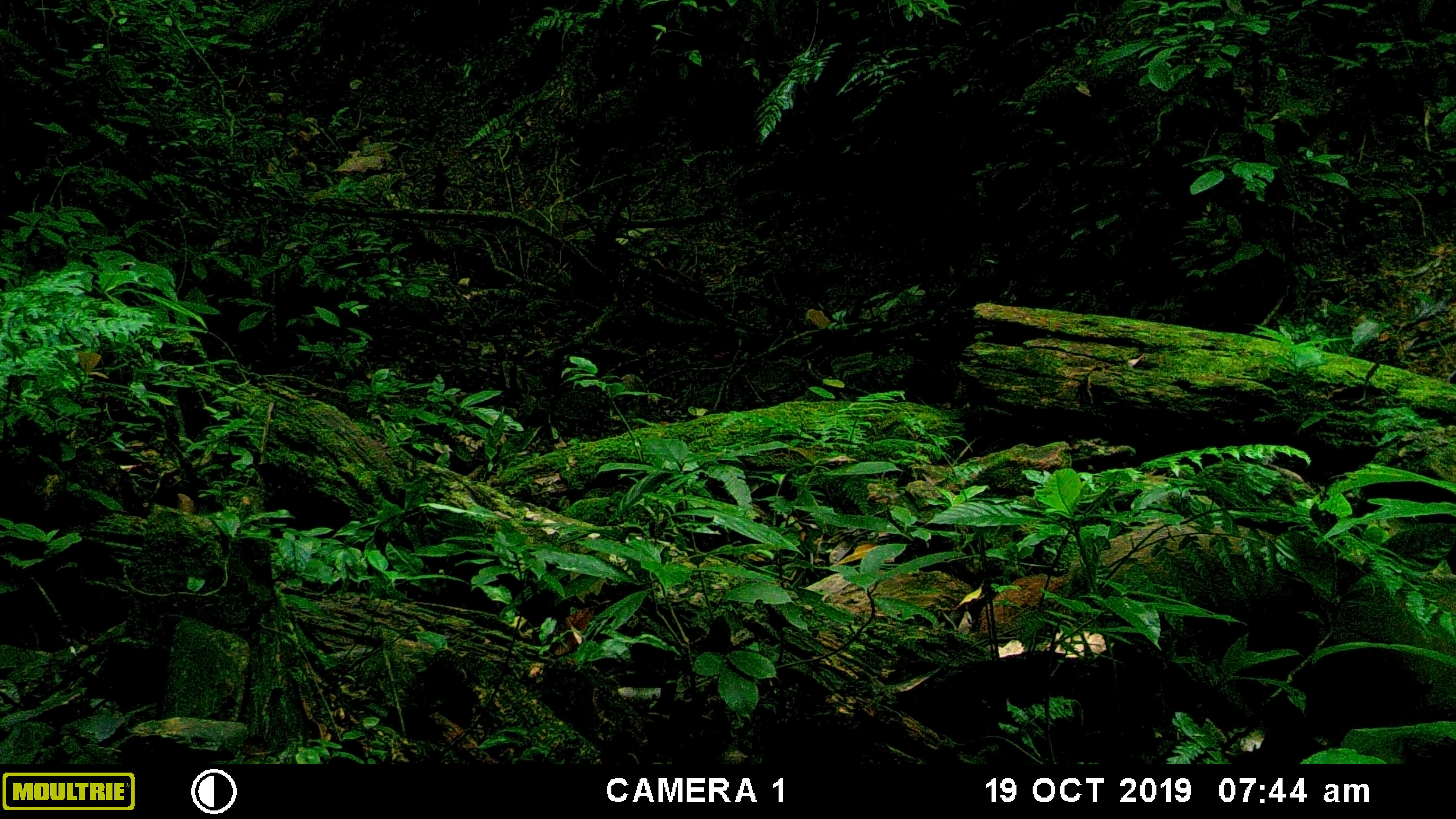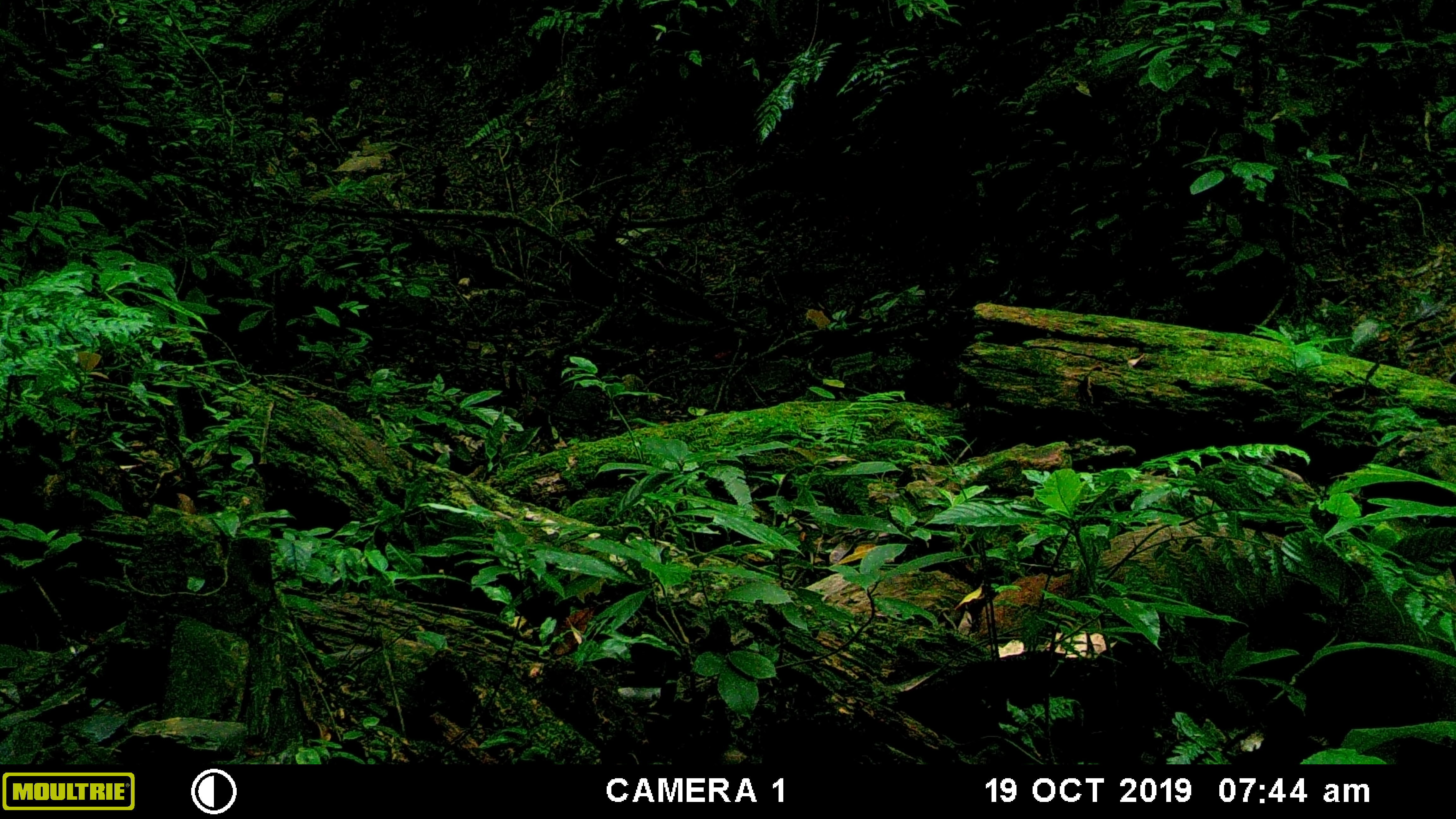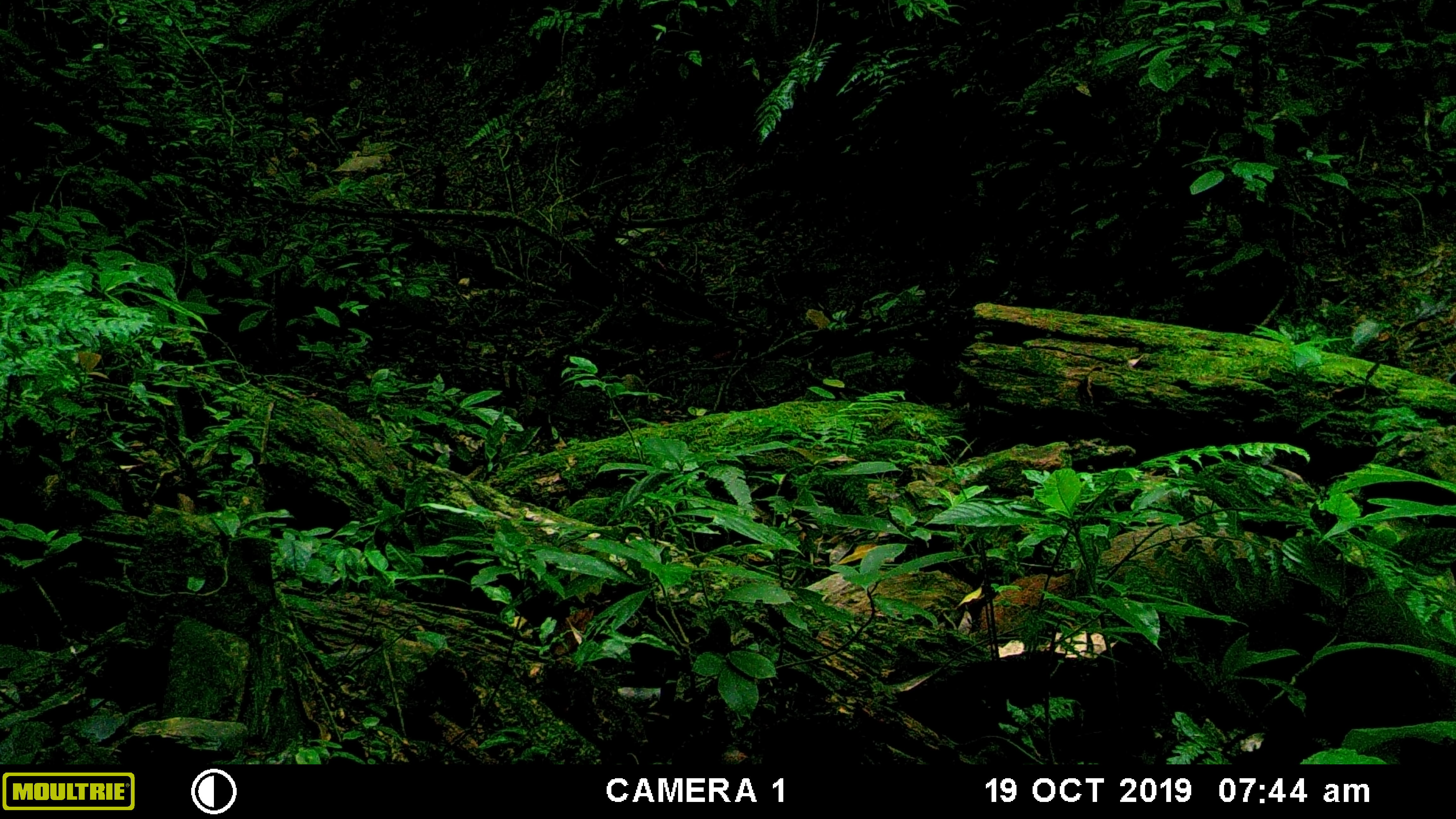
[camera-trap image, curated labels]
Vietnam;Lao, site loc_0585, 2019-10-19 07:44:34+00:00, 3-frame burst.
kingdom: Animalia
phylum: Chordata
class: Mammalia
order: Artiodactyla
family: Suidae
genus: Sus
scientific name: Sus scrofa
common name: eurasian wild pig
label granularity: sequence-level